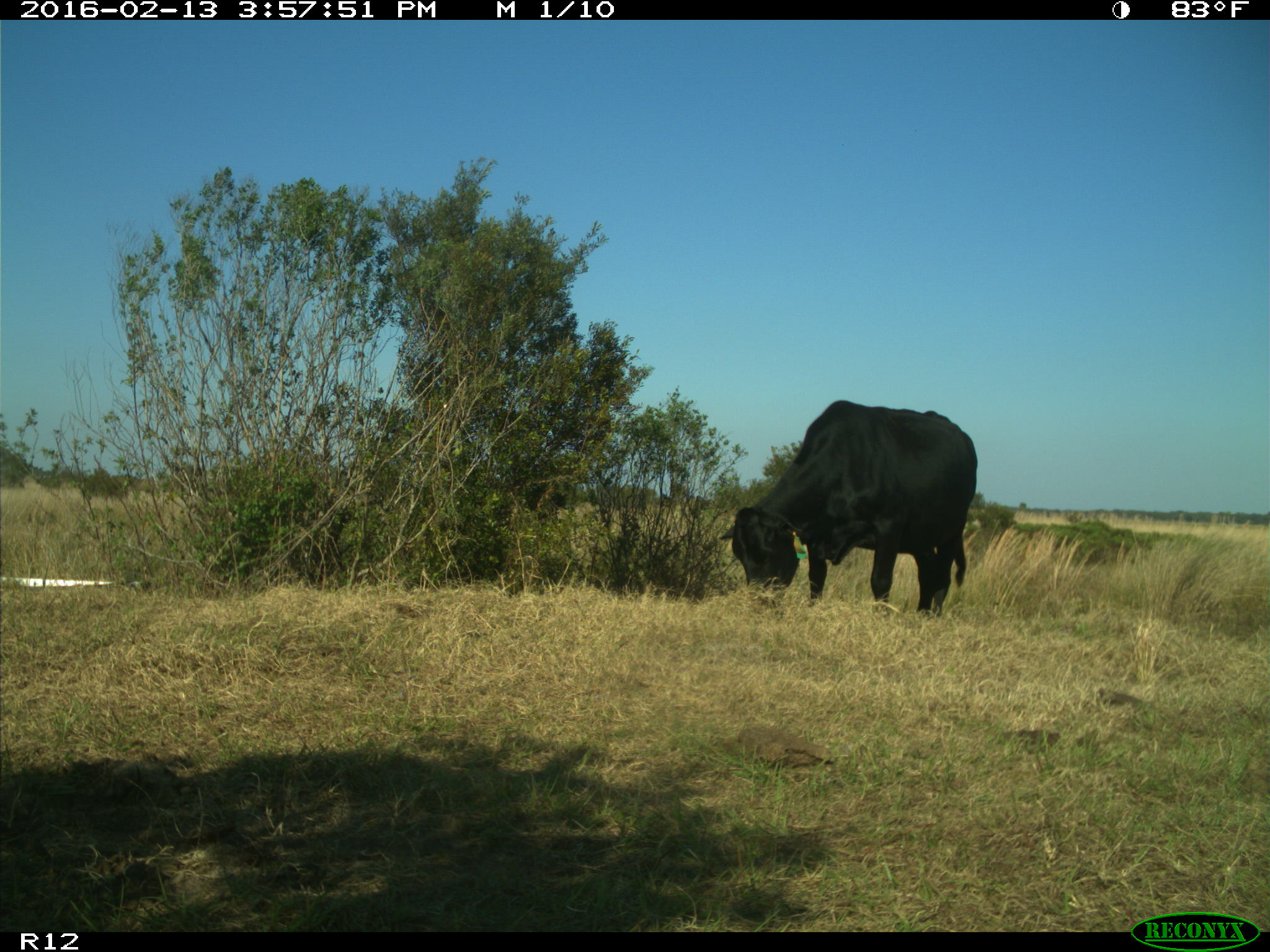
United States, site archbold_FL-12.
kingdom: Animalia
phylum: Chordata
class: Mammalia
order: Artiodactyla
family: Bovidae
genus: Bos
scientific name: Bos taurus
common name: domestic cow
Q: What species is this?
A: Bos taurus (domestic cow).